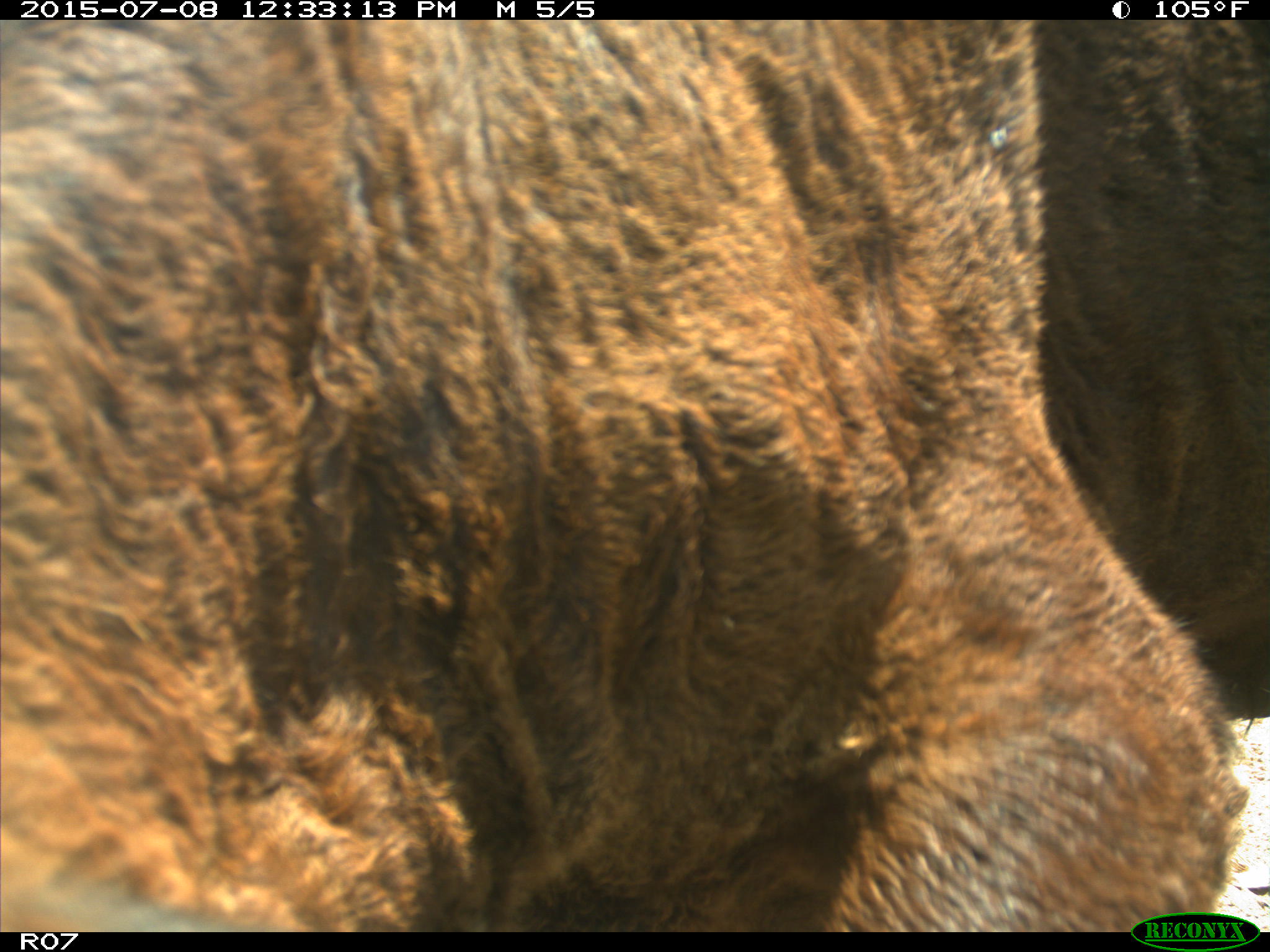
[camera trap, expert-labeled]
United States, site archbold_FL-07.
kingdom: Animalia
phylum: Chordata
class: Mammalia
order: Artiodactyla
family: Bovidae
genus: Bos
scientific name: Bos taurus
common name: domestic cow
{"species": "Bos taurus (domestic cow)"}